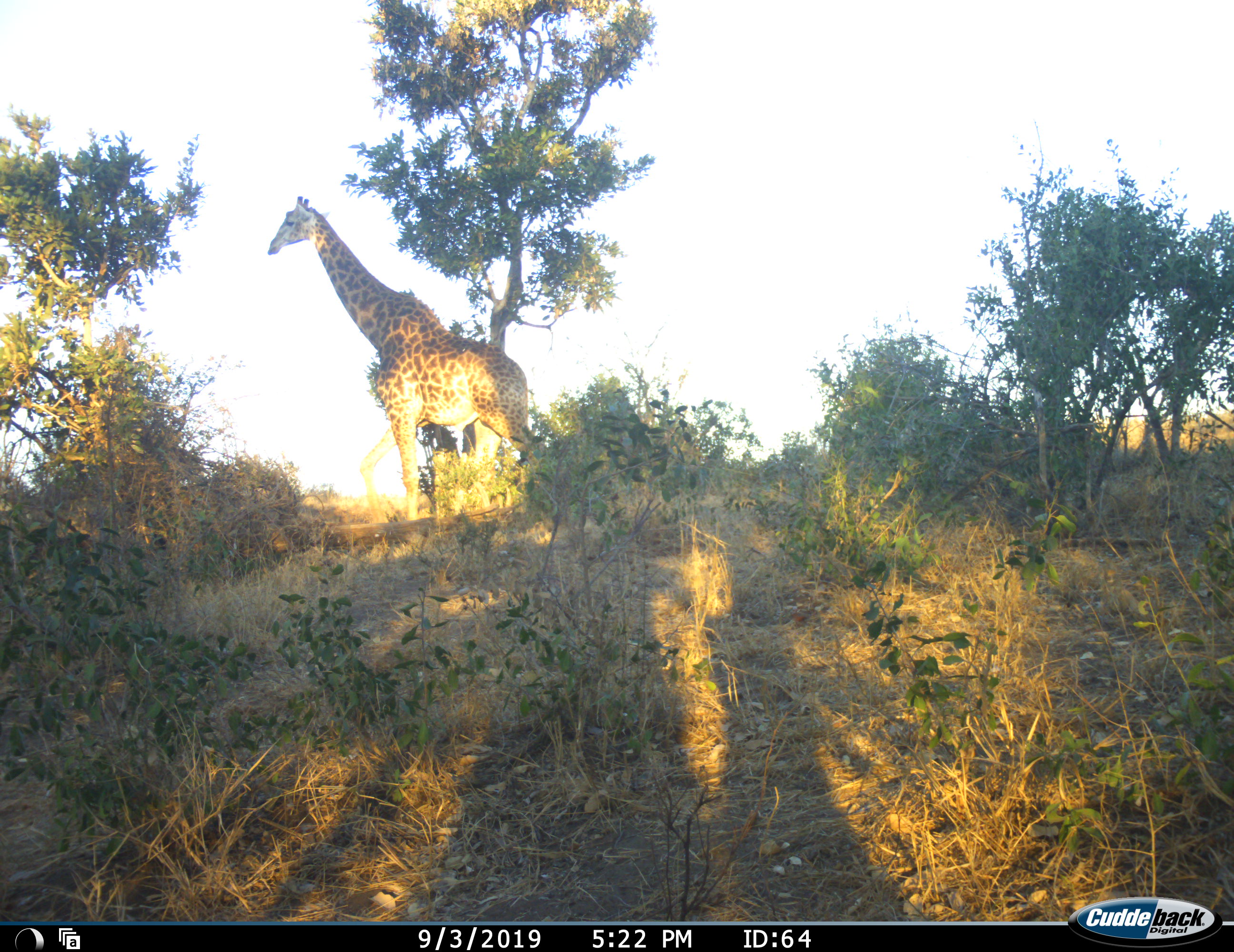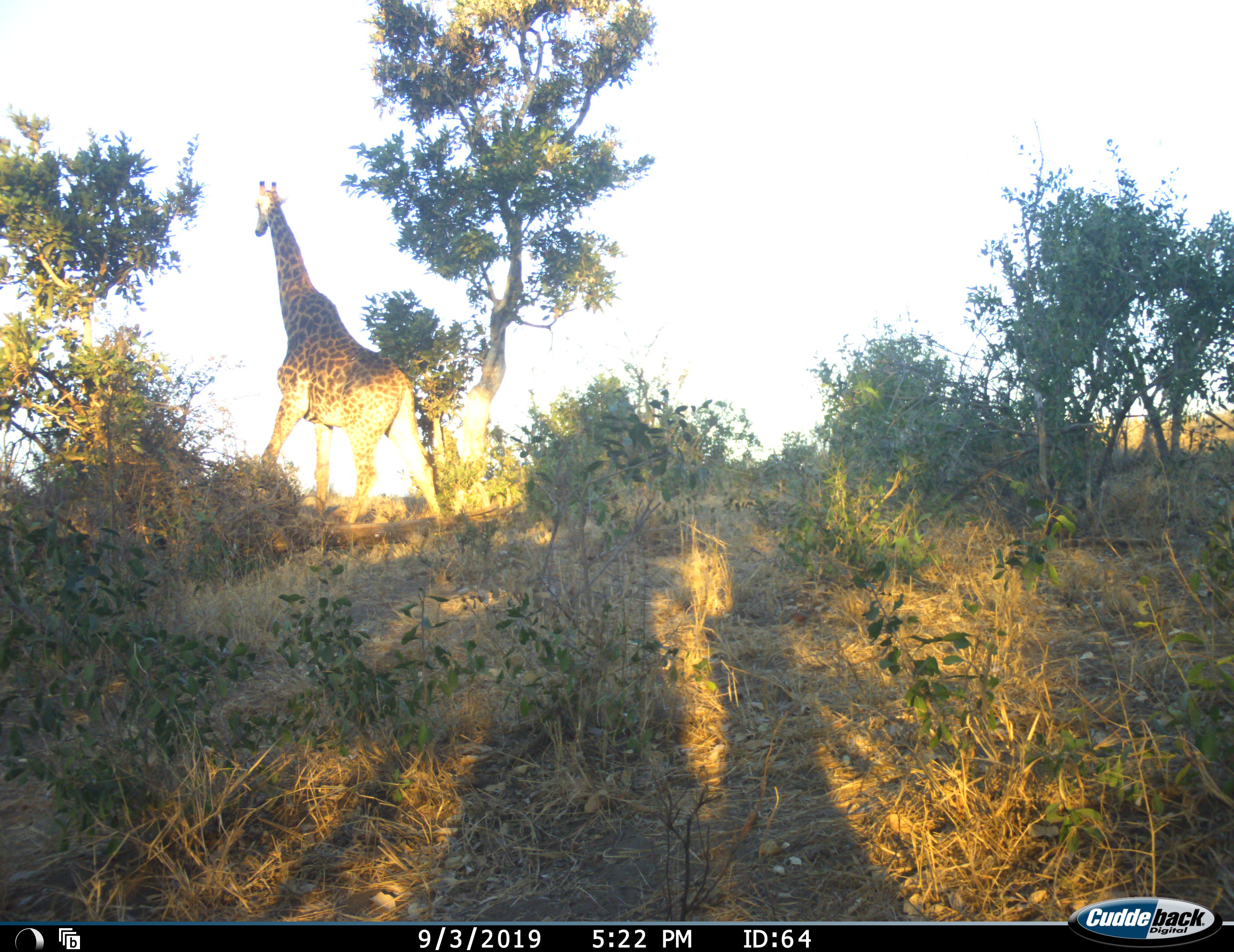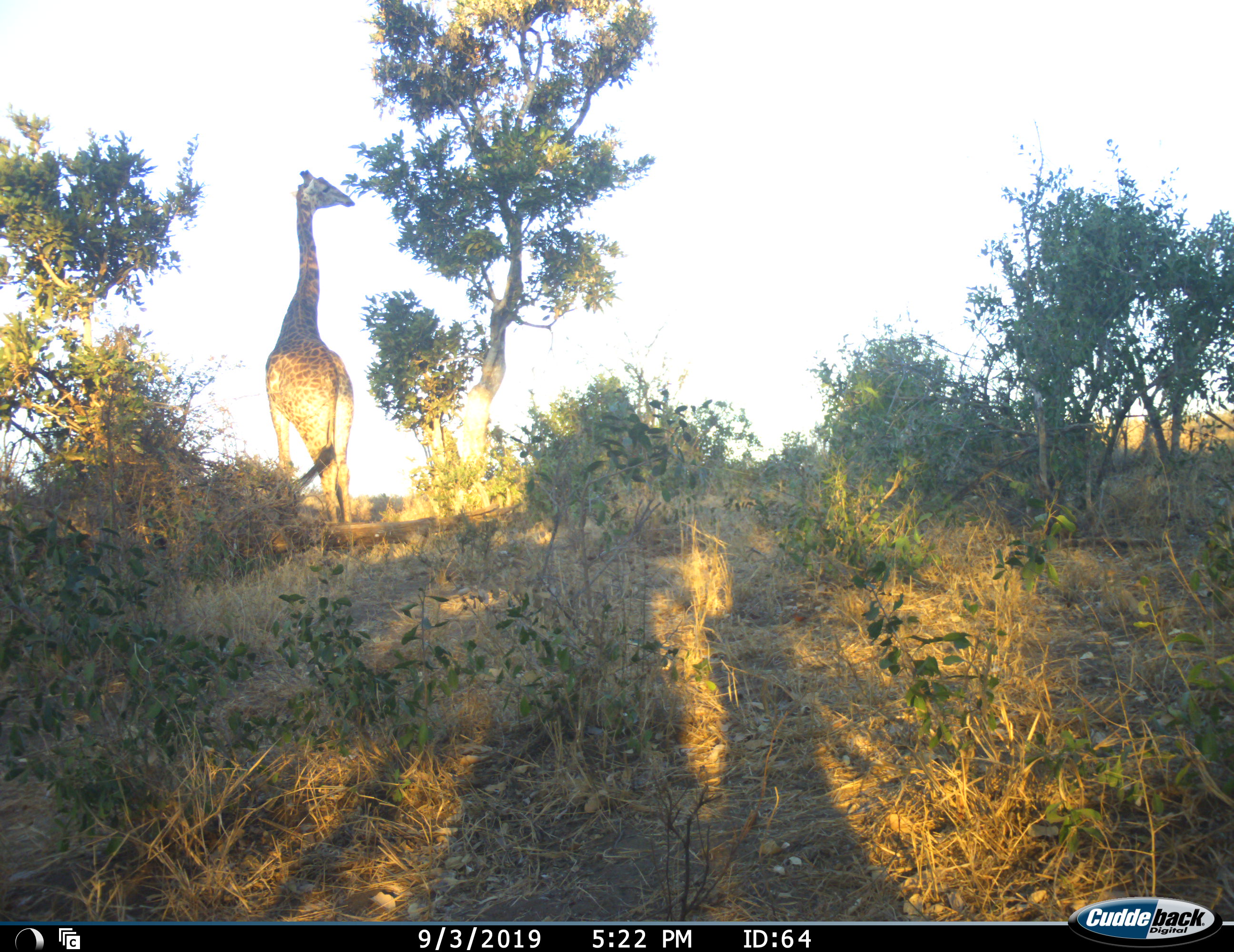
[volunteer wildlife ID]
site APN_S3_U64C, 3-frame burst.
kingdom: Animalia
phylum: Chordata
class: Mammalia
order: Artiodactyla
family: Giraffidae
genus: Giraffa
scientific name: Giraffa camelopardalis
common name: giraffe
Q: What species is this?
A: Giraffe (Giraffa camelopardalis).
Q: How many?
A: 1.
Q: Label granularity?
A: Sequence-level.